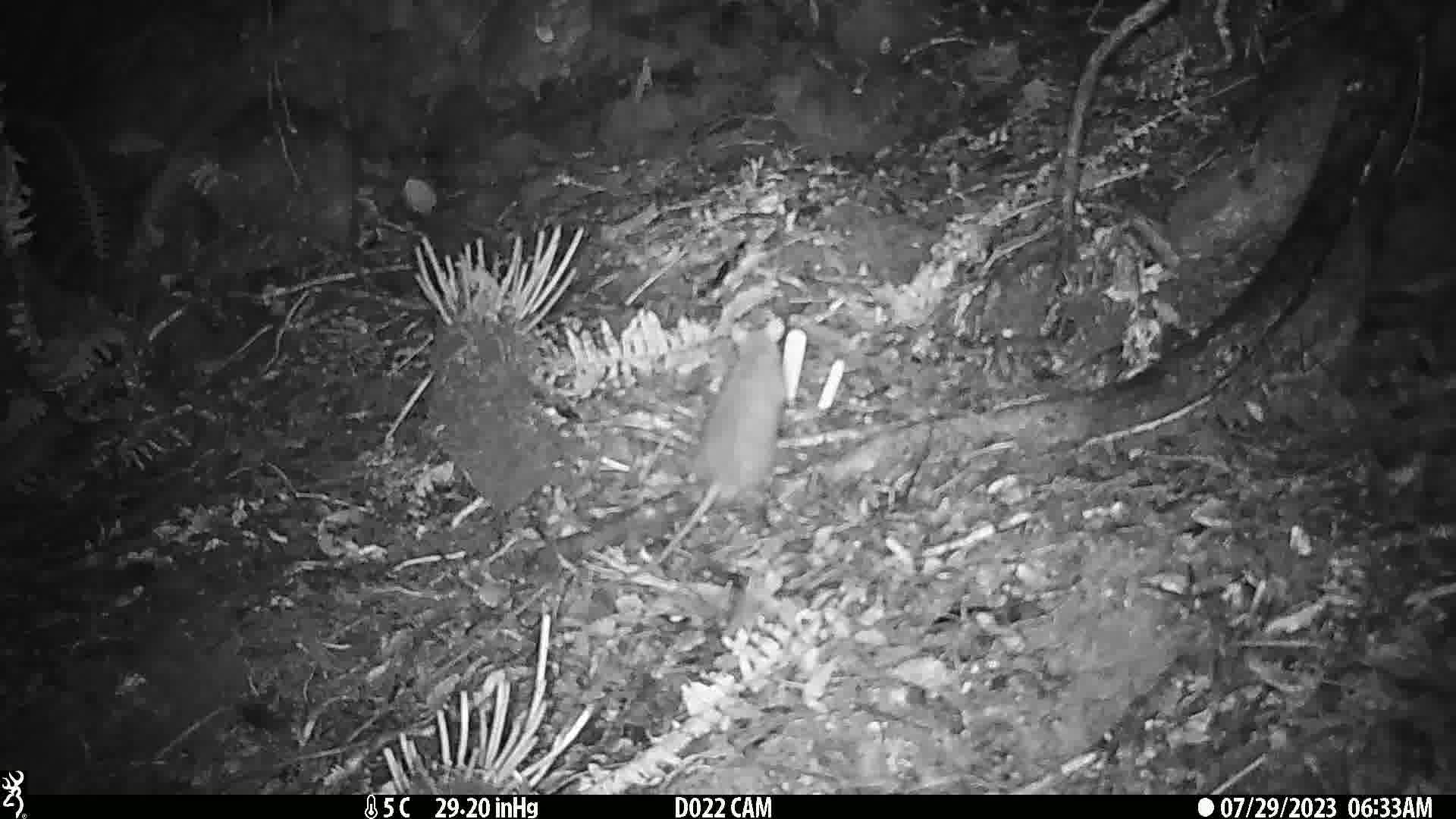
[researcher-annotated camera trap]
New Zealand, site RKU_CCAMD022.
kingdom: Animalia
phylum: Chordata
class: Mammalia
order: Rodentia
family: Muridae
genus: Rattus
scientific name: Rattus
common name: rat